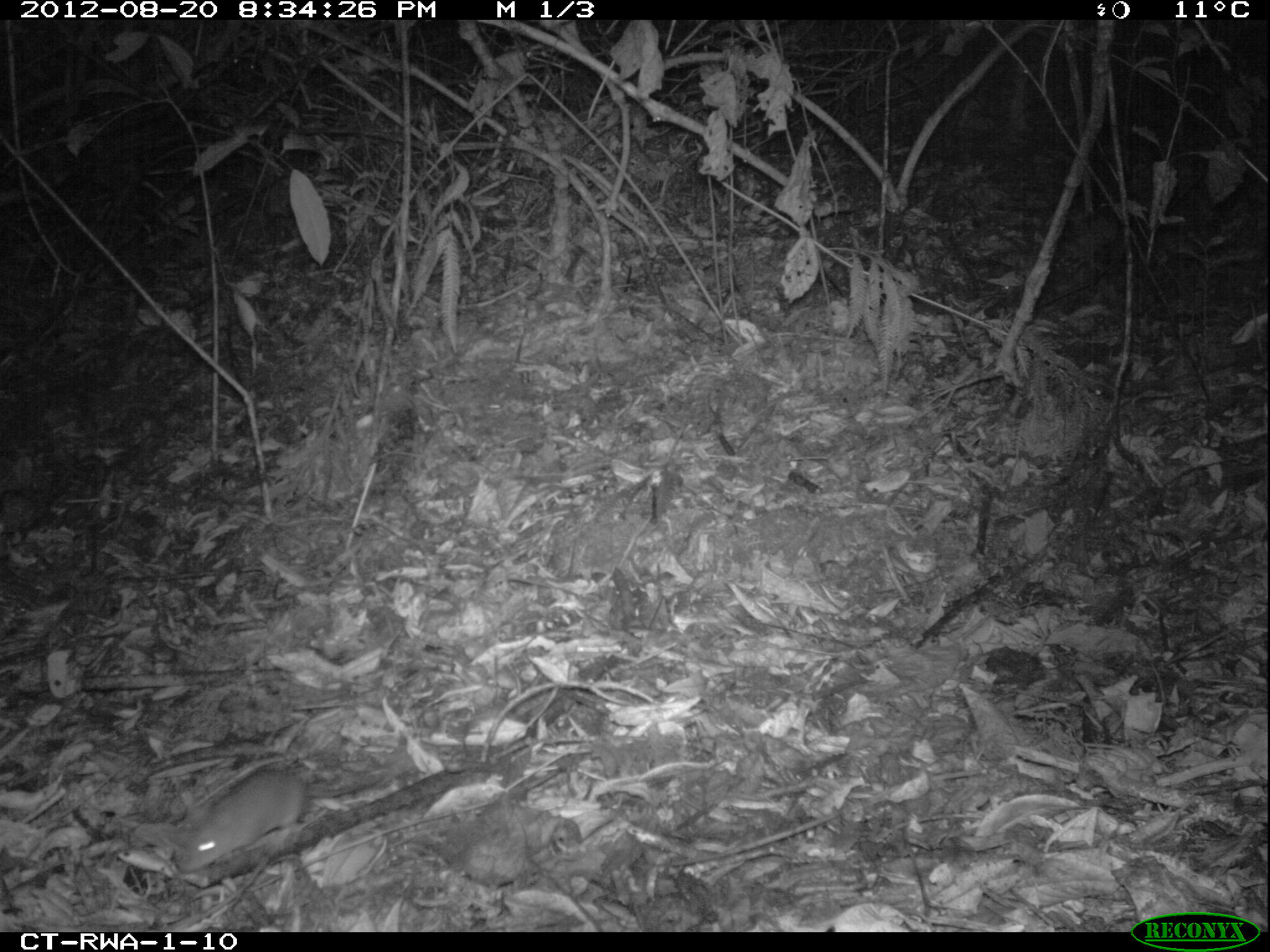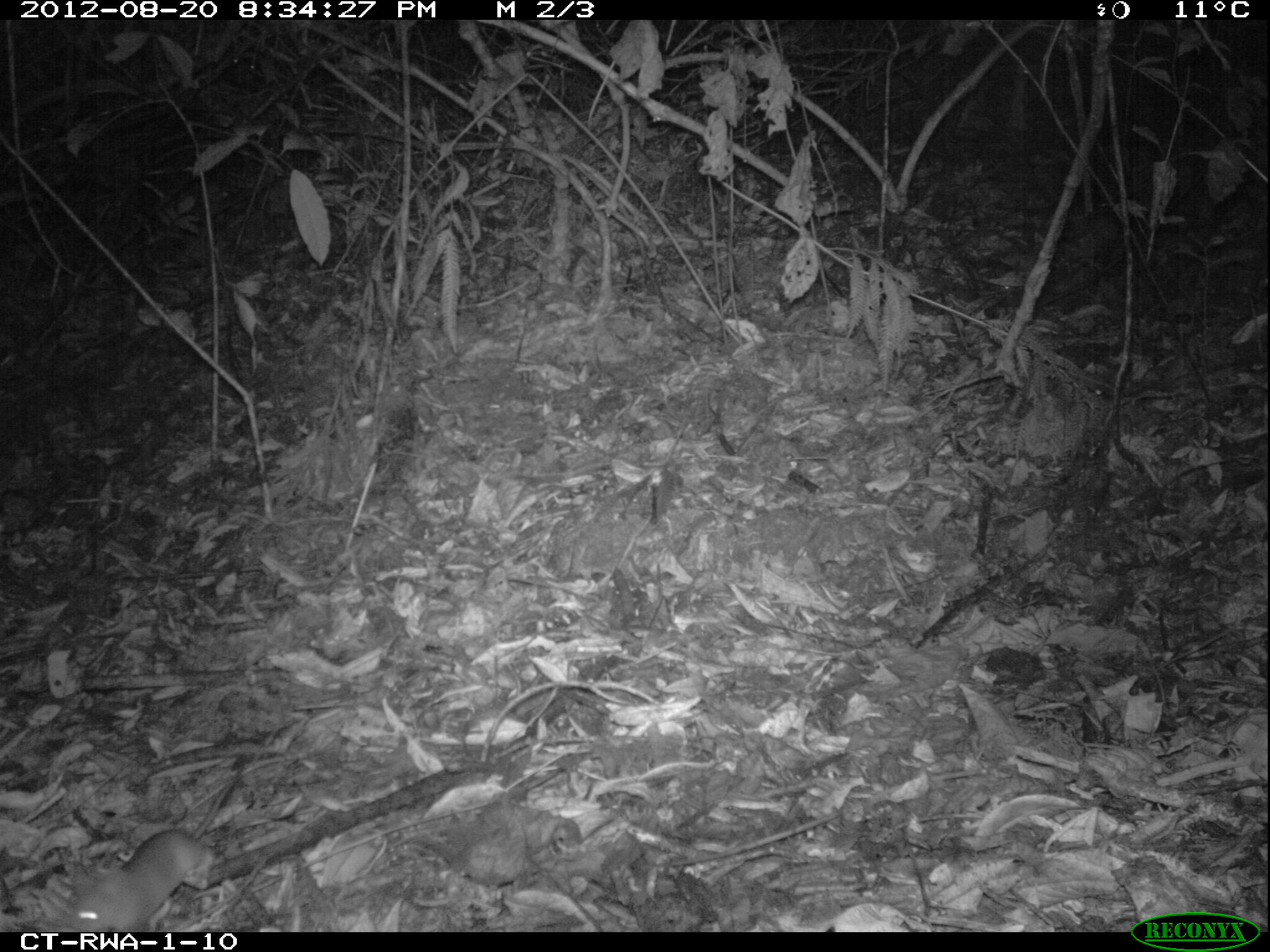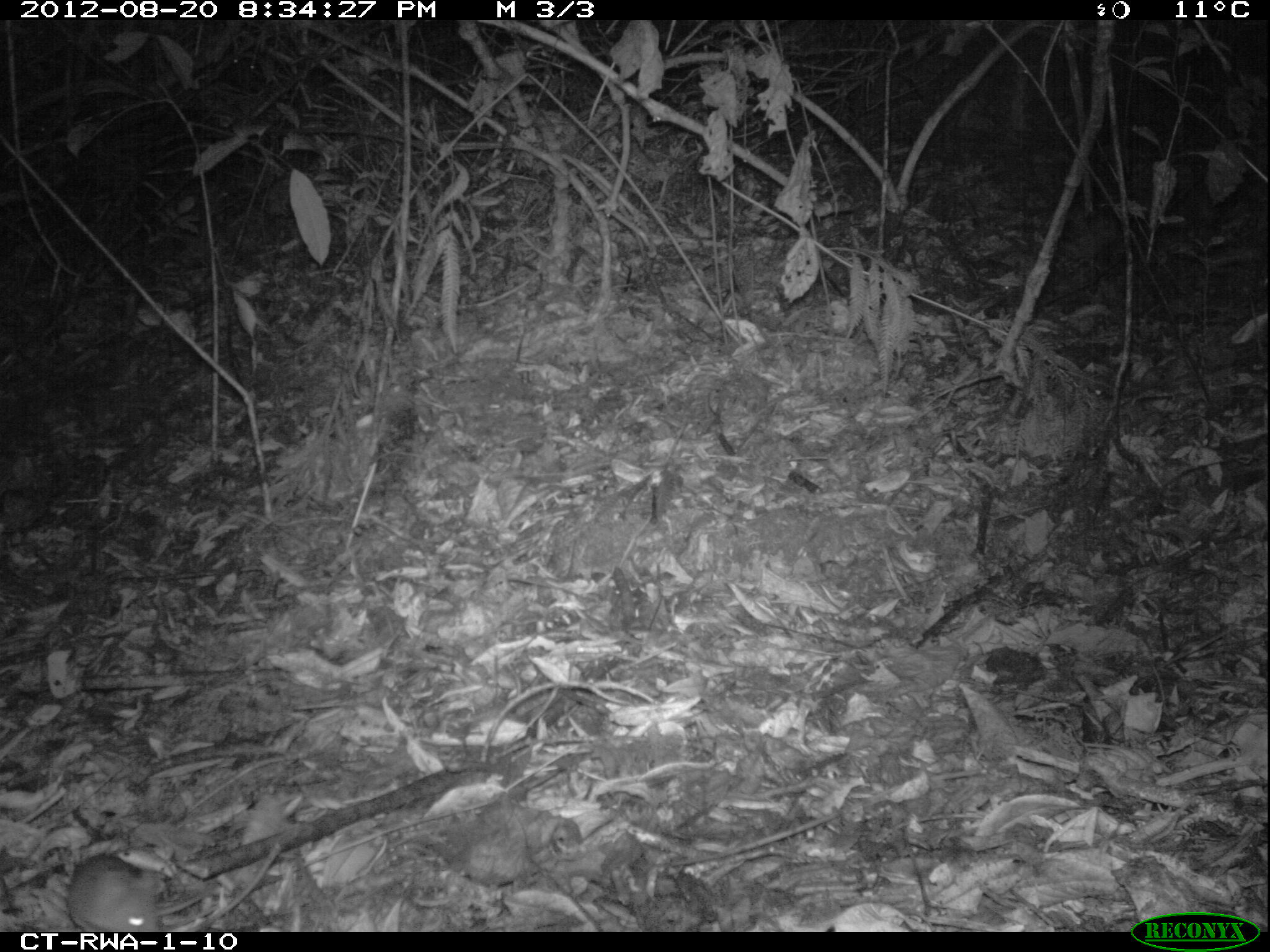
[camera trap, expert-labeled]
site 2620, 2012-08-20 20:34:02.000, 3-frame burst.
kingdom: Animalia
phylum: Chordata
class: Mammalia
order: Rodentia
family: Nesomyidae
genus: Cricetomys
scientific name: Cricetomys gambianus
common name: african giant pouched rat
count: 1